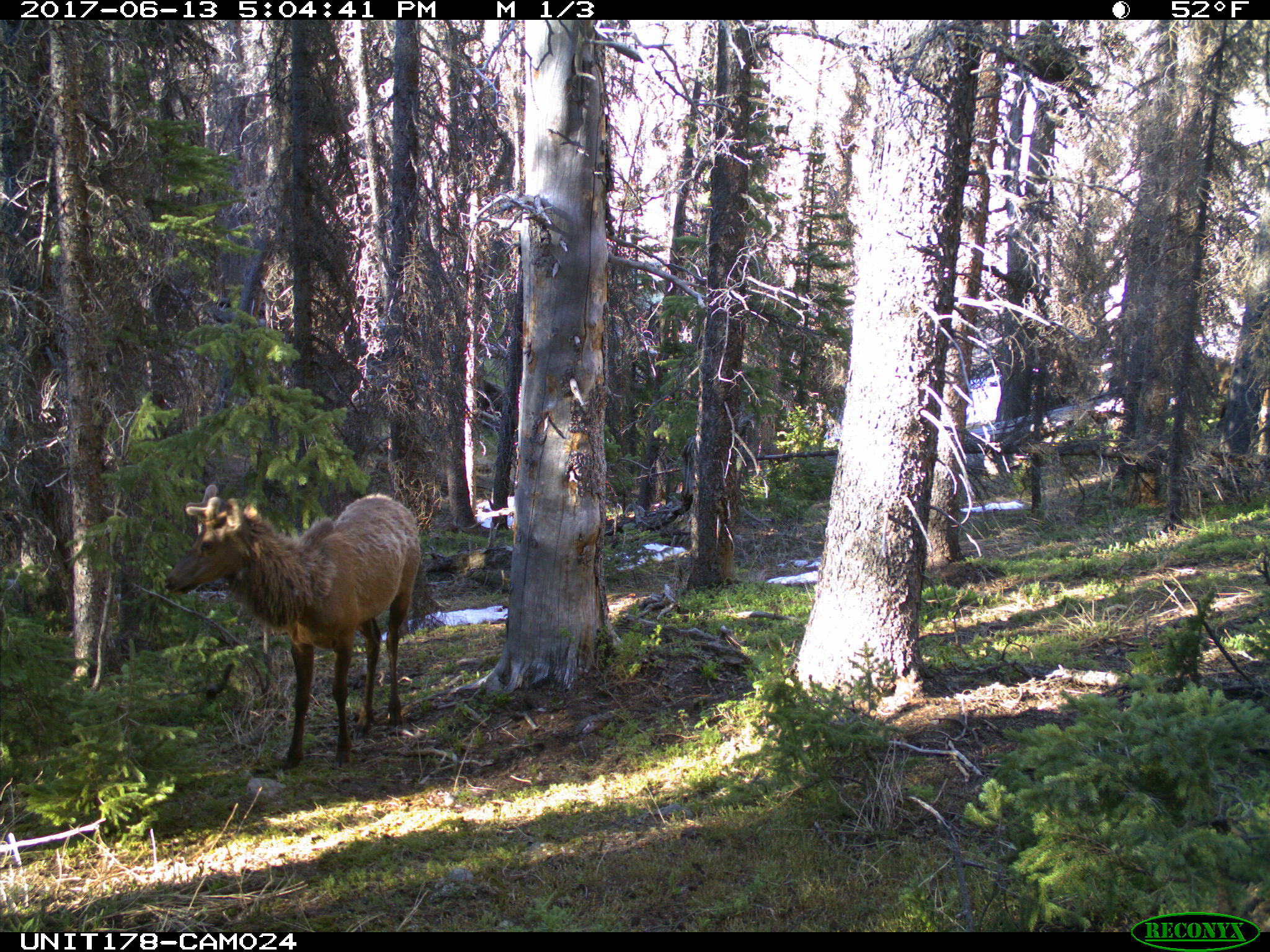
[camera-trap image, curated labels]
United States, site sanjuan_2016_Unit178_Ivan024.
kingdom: Animalia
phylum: Chordata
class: Mammalia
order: Artiodactyla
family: Cervidae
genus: Cervus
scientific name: Cervus elaphus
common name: red deer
Cervus elaphus (red deer).